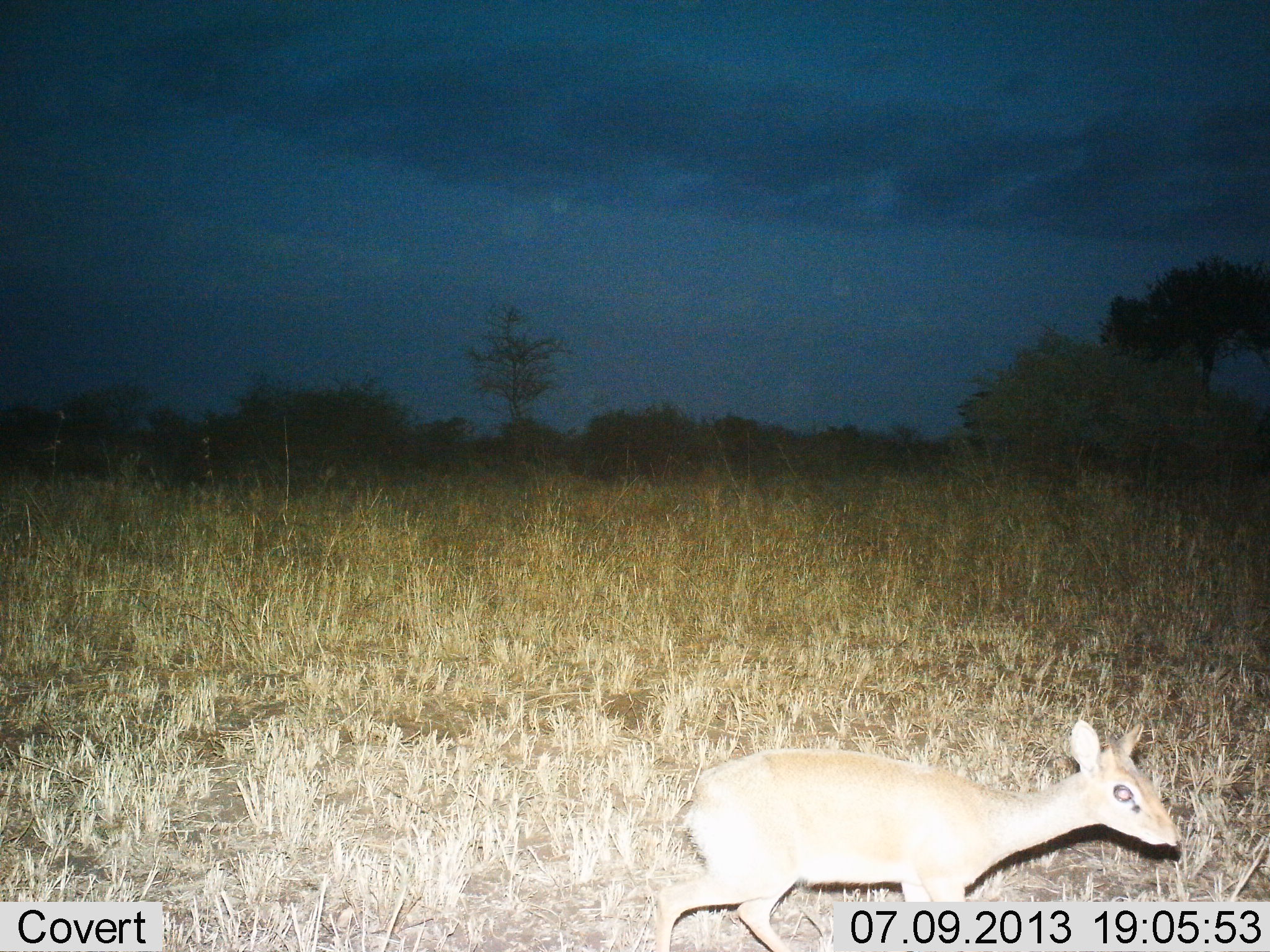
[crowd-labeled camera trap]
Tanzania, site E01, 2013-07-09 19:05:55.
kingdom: Animalia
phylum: Chordata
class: Mammalia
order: Artiodactyla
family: Bovidae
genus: Madoqua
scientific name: Madoqua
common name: dikdik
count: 1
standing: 67%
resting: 0%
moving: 36%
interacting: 0%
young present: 0%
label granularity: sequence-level